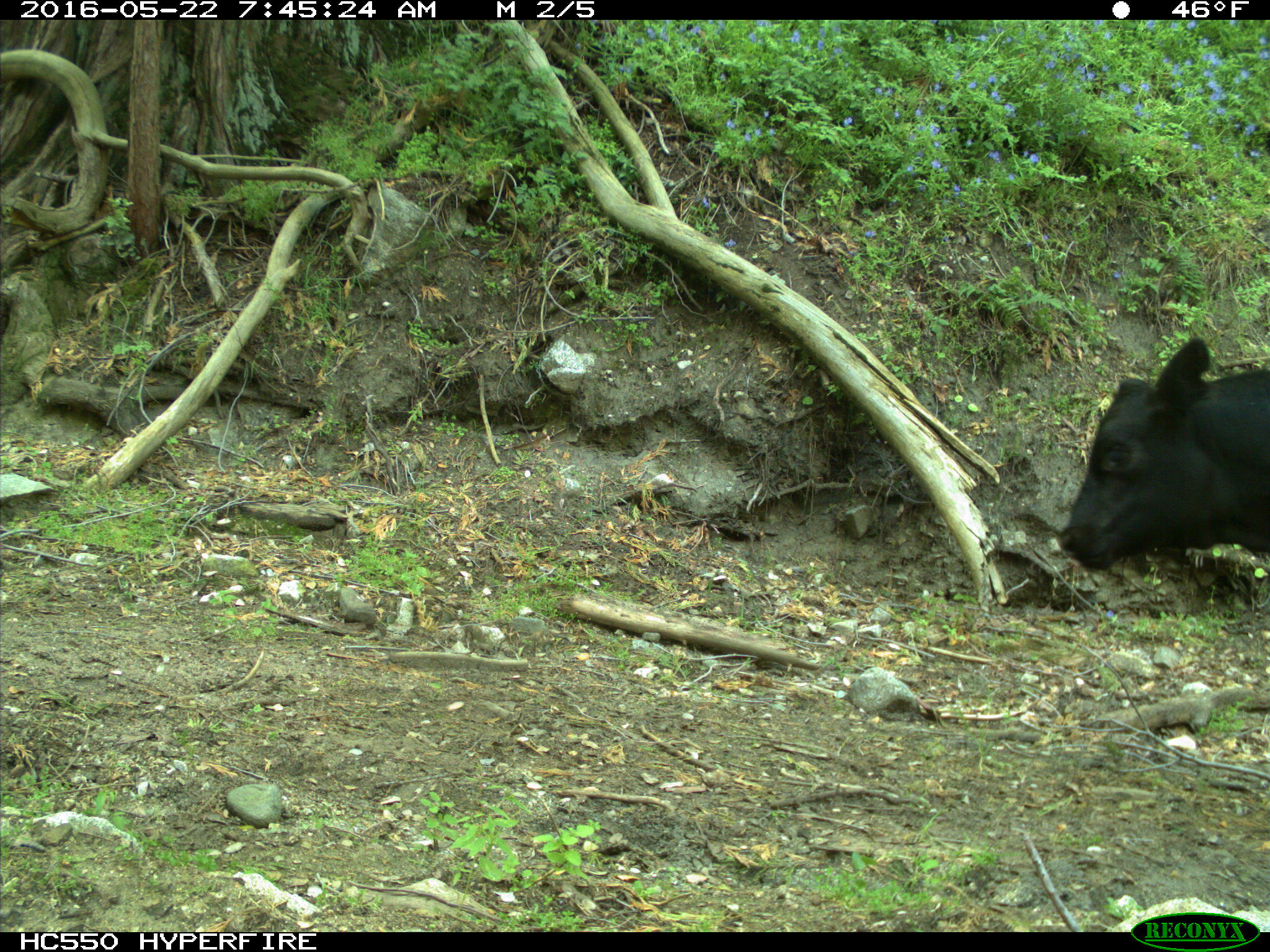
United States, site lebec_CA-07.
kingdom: Animalia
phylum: Chordata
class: Mammalia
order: Artiodactyla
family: Bovidae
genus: Bos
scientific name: Bos taurus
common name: domestic cow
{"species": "Bos taurus (domestic cow)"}